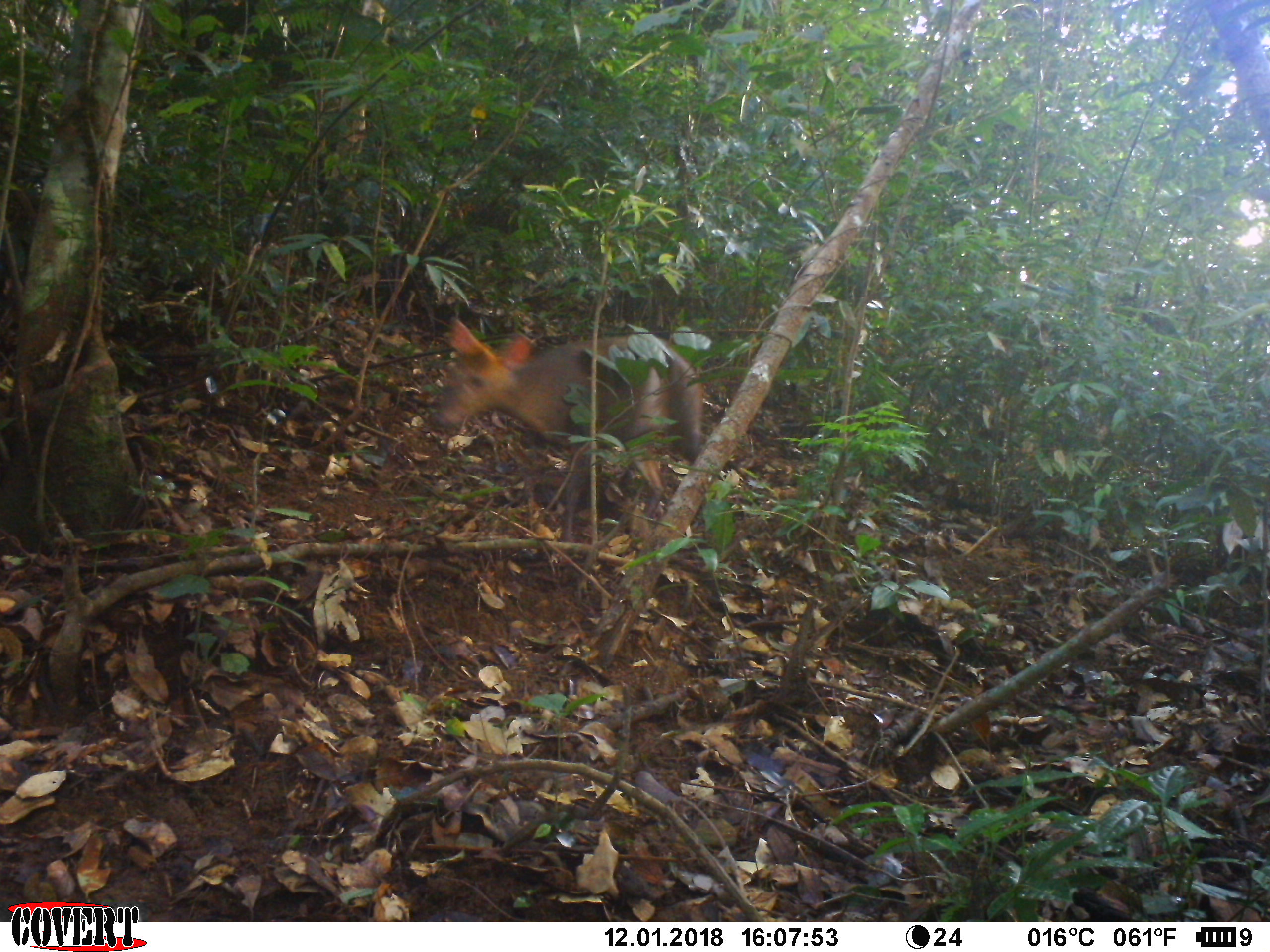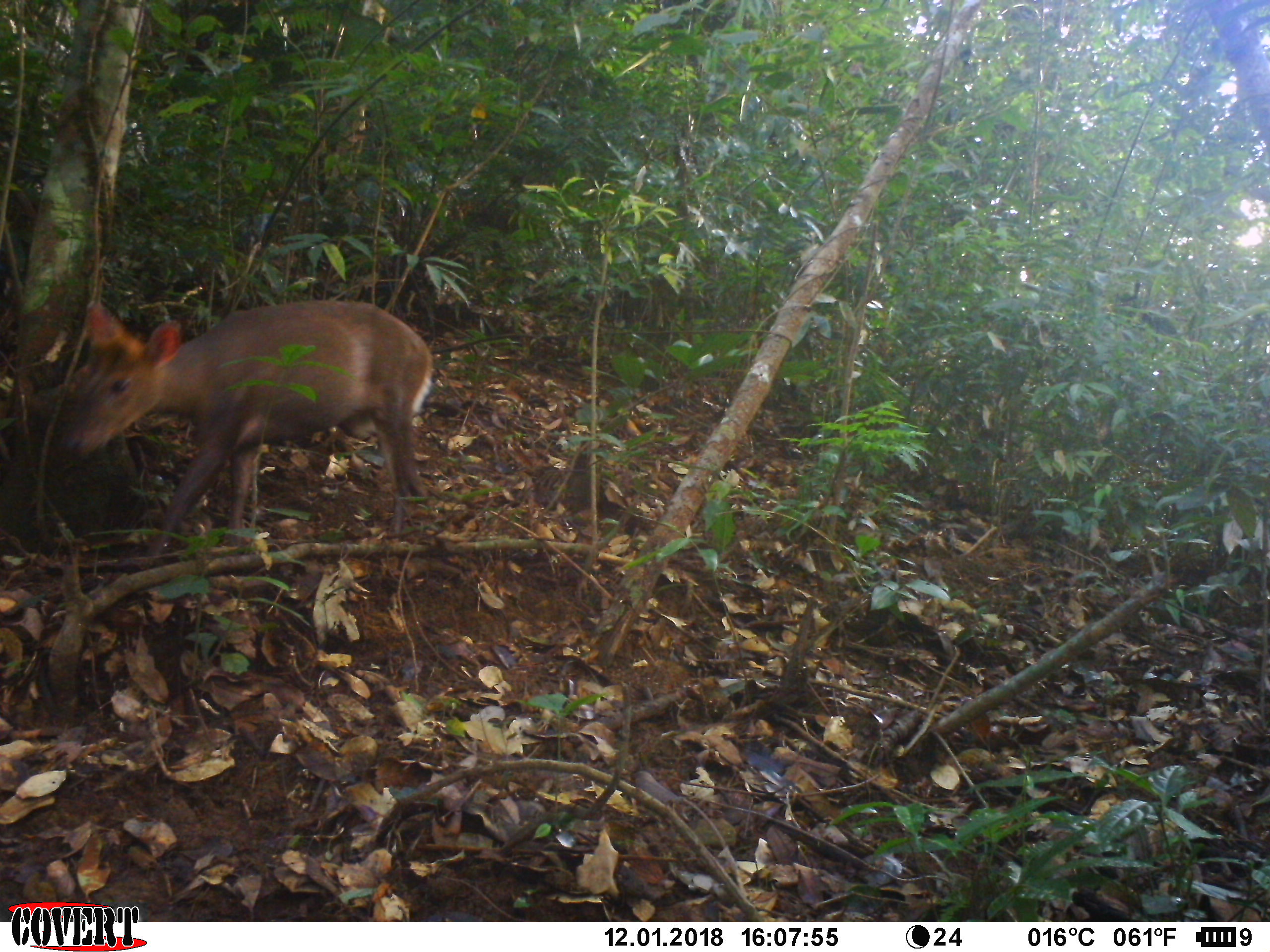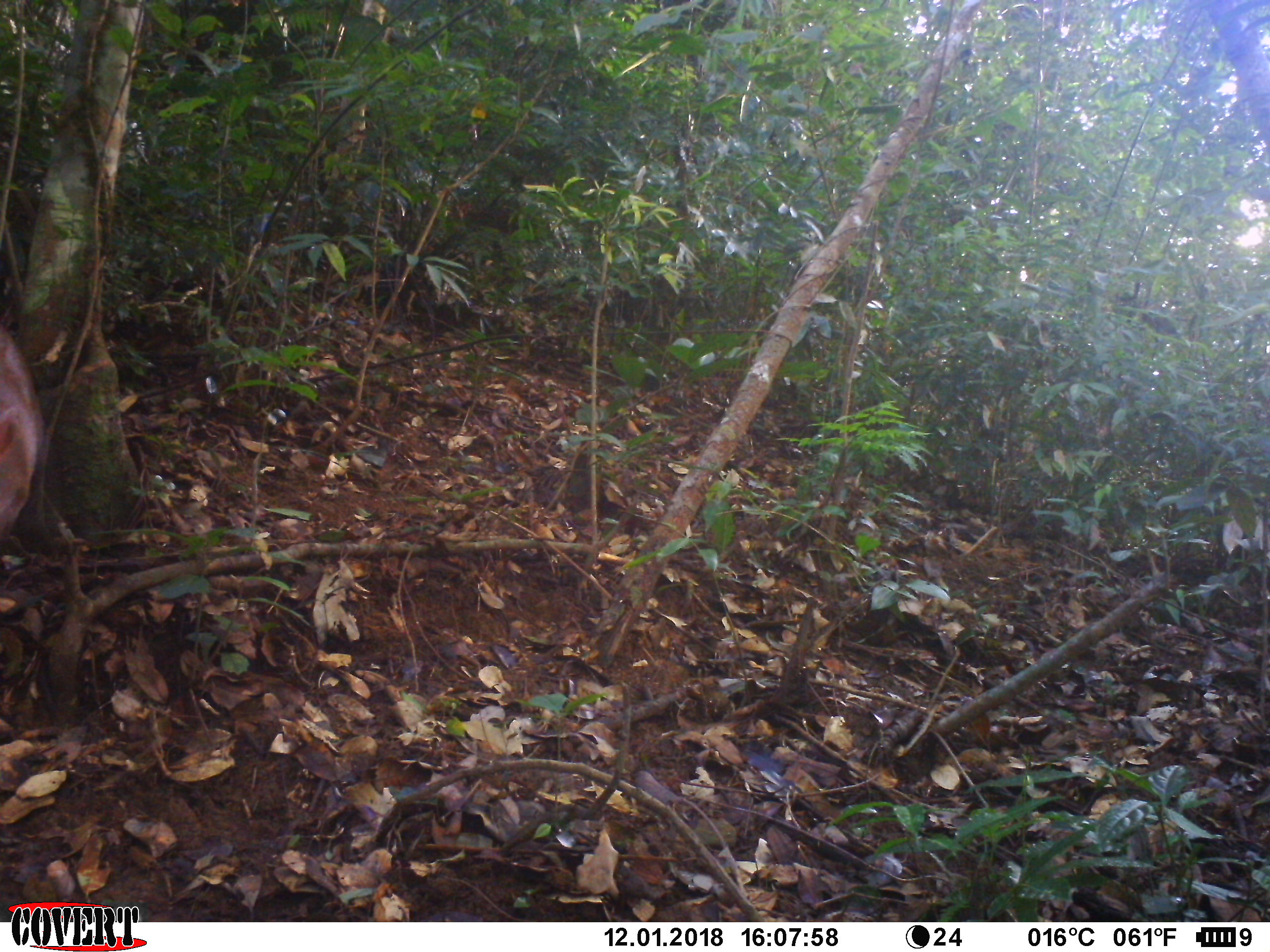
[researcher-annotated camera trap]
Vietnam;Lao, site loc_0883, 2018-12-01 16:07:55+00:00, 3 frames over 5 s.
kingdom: Animalia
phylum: Chordata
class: Mammalia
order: Artiodactyla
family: Cervidae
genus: Muntiacus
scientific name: Muntiacus rooseveltorum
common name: roosevelt's muntjac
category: roosevelts muntjac group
Roosevelts muntjac group (roosevelt's muntjac) (Muntiacus rooseveltorum). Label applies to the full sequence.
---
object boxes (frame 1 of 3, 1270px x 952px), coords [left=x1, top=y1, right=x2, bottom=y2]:
roosevelts muntjac group: [left=436, top=315, right=730, bottom=497]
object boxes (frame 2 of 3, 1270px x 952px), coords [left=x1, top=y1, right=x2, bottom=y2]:
roosevelts muntjac group: [left=57, top=296, right=437, bottom=562]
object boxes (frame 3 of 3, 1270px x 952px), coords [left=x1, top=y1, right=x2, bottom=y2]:
roosevelts muntjac group: [left=0, top=327, right=42, bottom=565]